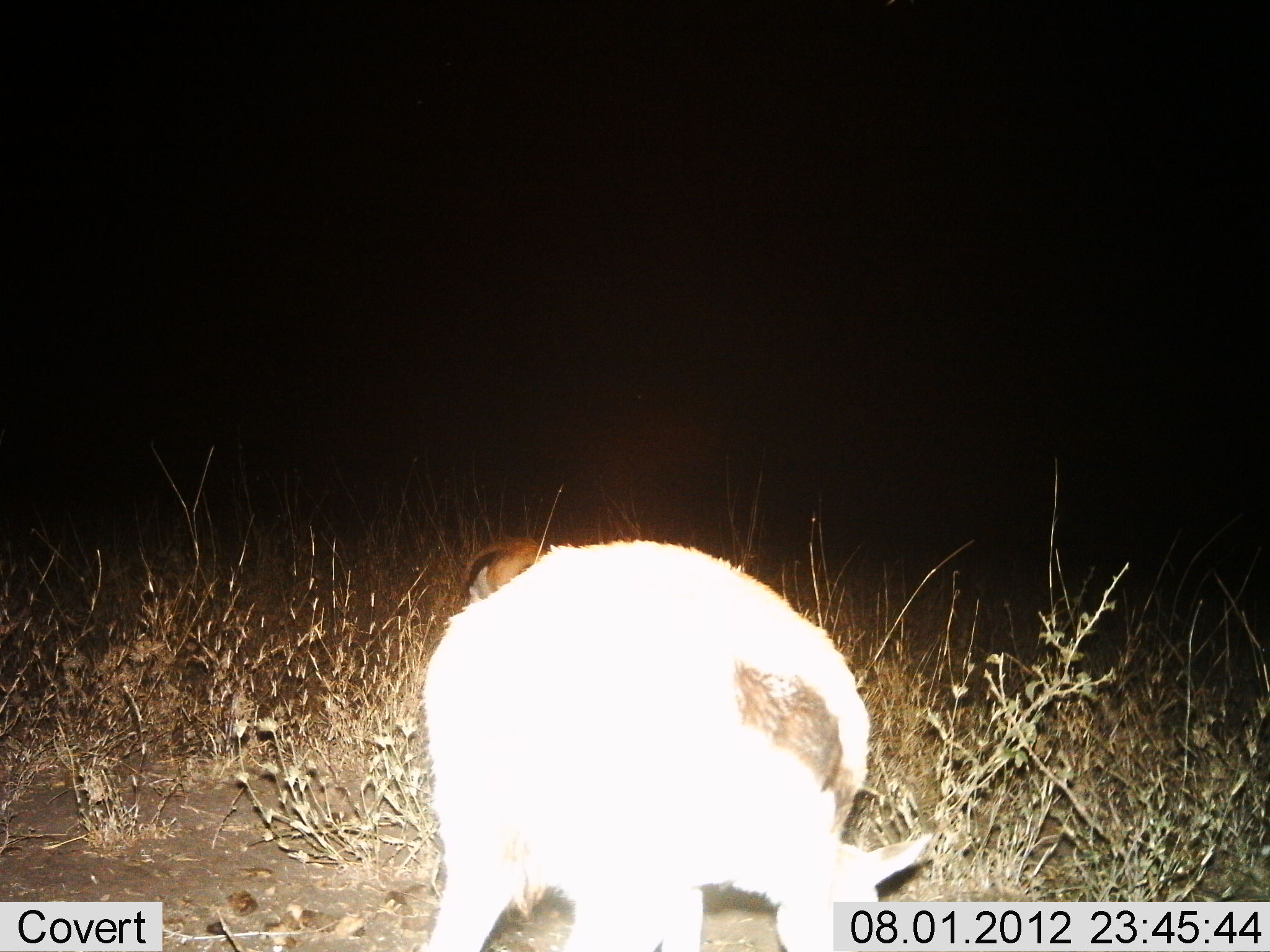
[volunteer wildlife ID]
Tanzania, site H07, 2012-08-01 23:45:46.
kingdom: Animalia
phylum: Chordata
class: Mammalia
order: Artiodactyla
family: Bovidae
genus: Eudorcas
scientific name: Eudorcas thomsonii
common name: thomson's gazelle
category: gazellethomsons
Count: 2.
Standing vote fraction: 50%.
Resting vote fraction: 0%.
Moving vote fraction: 0%.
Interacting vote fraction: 0%.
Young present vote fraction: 0%.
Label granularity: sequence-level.